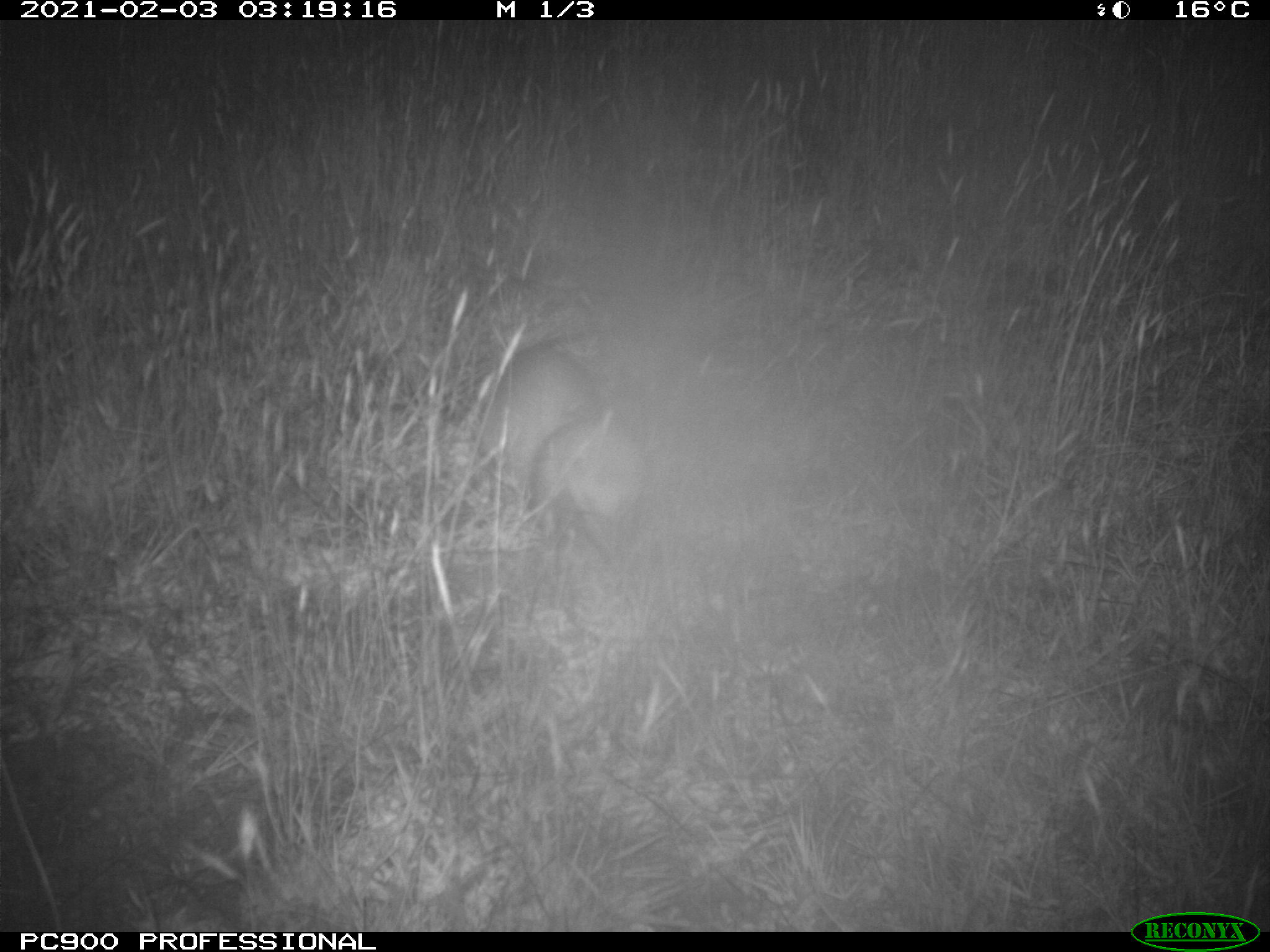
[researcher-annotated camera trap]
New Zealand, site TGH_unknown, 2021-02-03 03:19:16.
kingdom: Animalia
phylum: Chordata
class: Mammalia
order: Carnivora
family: Mustelidae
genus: Mustela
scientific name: Mustela furo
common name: ferret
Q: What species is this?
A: Ferret (Mustela furo).